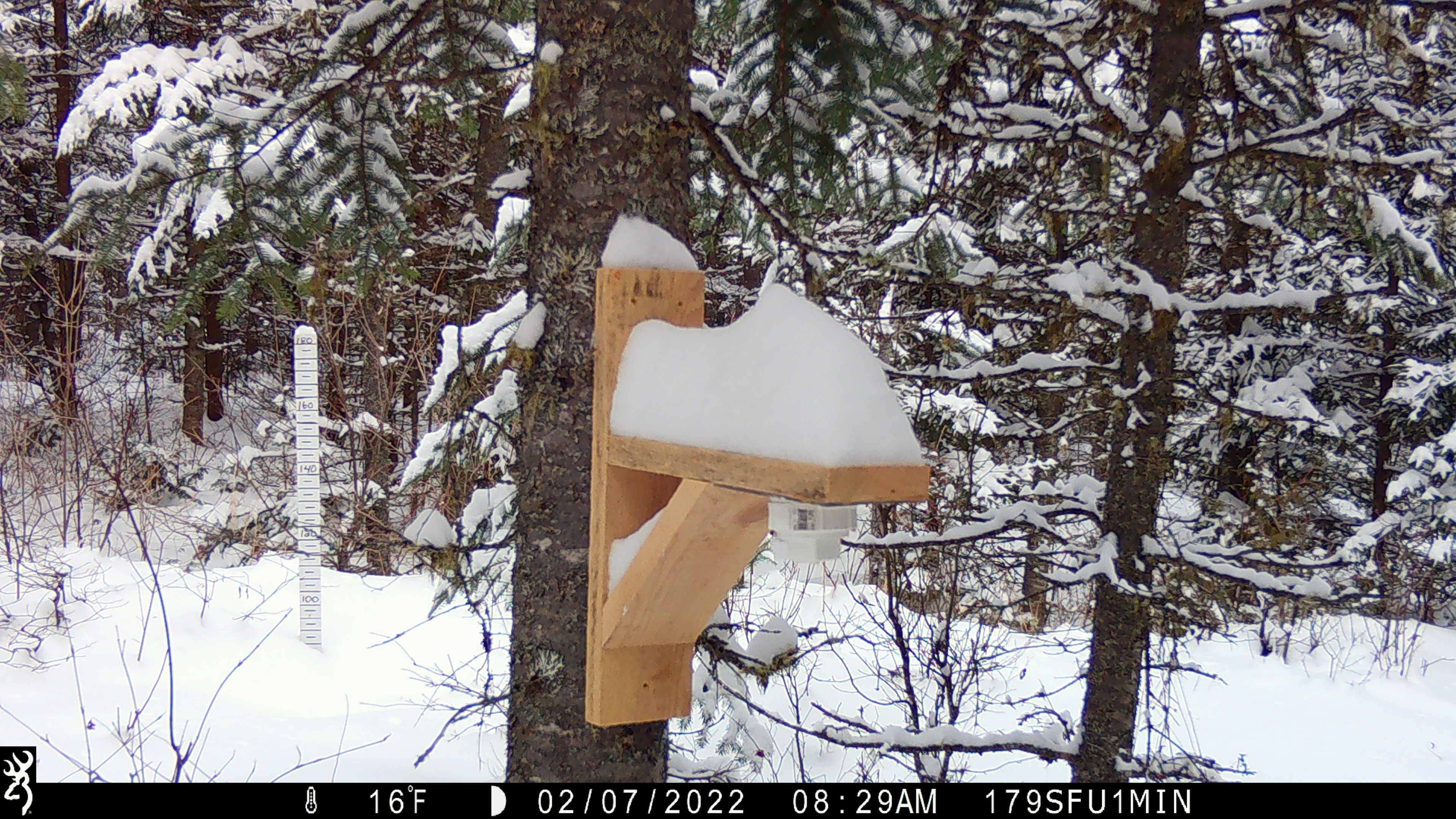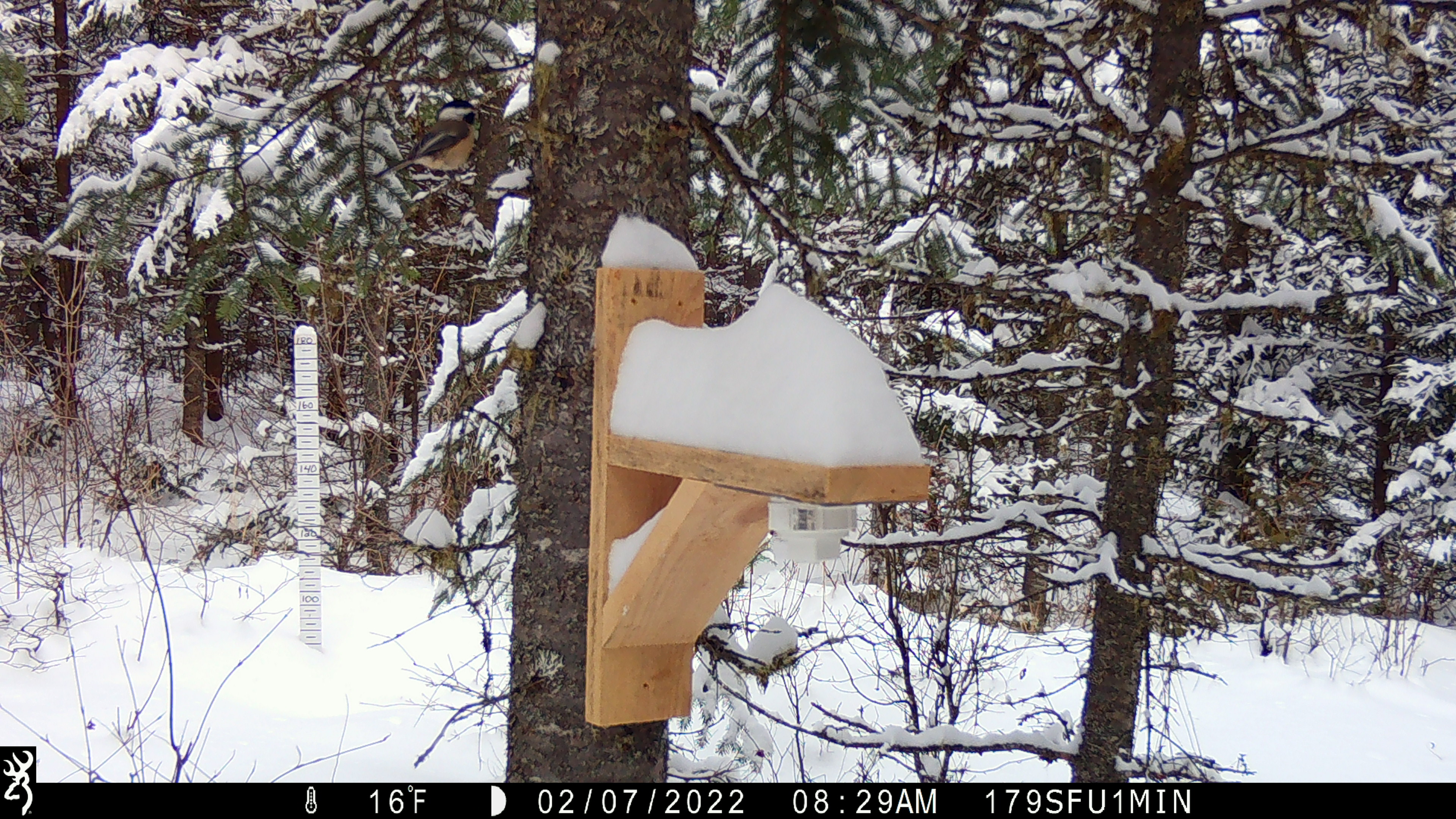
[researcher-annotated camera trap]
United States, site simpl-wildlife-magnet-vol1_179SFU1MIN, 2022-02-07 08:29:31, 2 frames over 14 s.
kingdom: Animalia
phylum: Chordata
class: Aves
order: Passeriformes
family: Paridae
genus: Poecile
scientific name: Poecile atricapillus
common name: black-capped chickadee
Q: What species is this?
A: Black-capped chickadee (Poecile atricapillus).